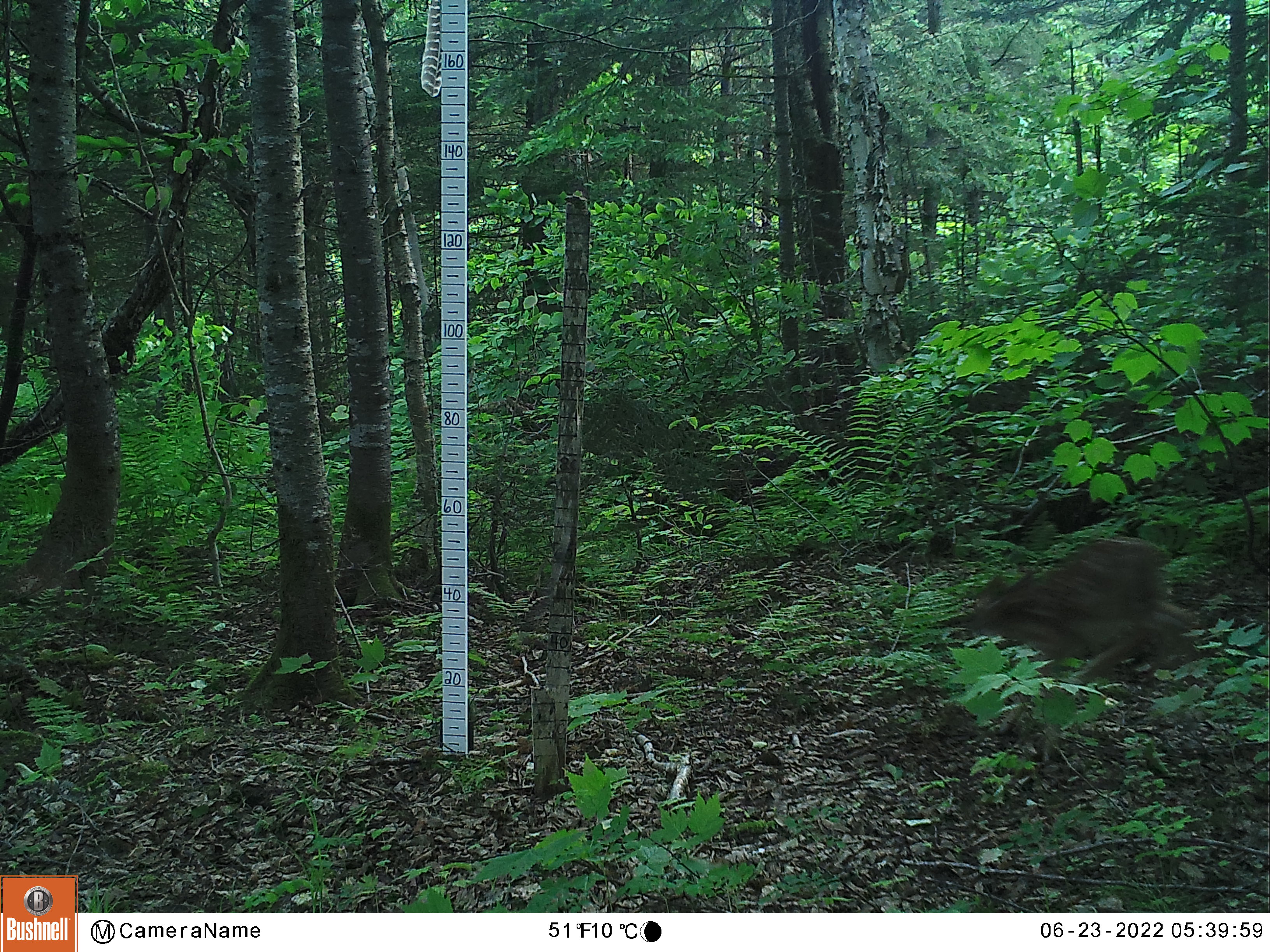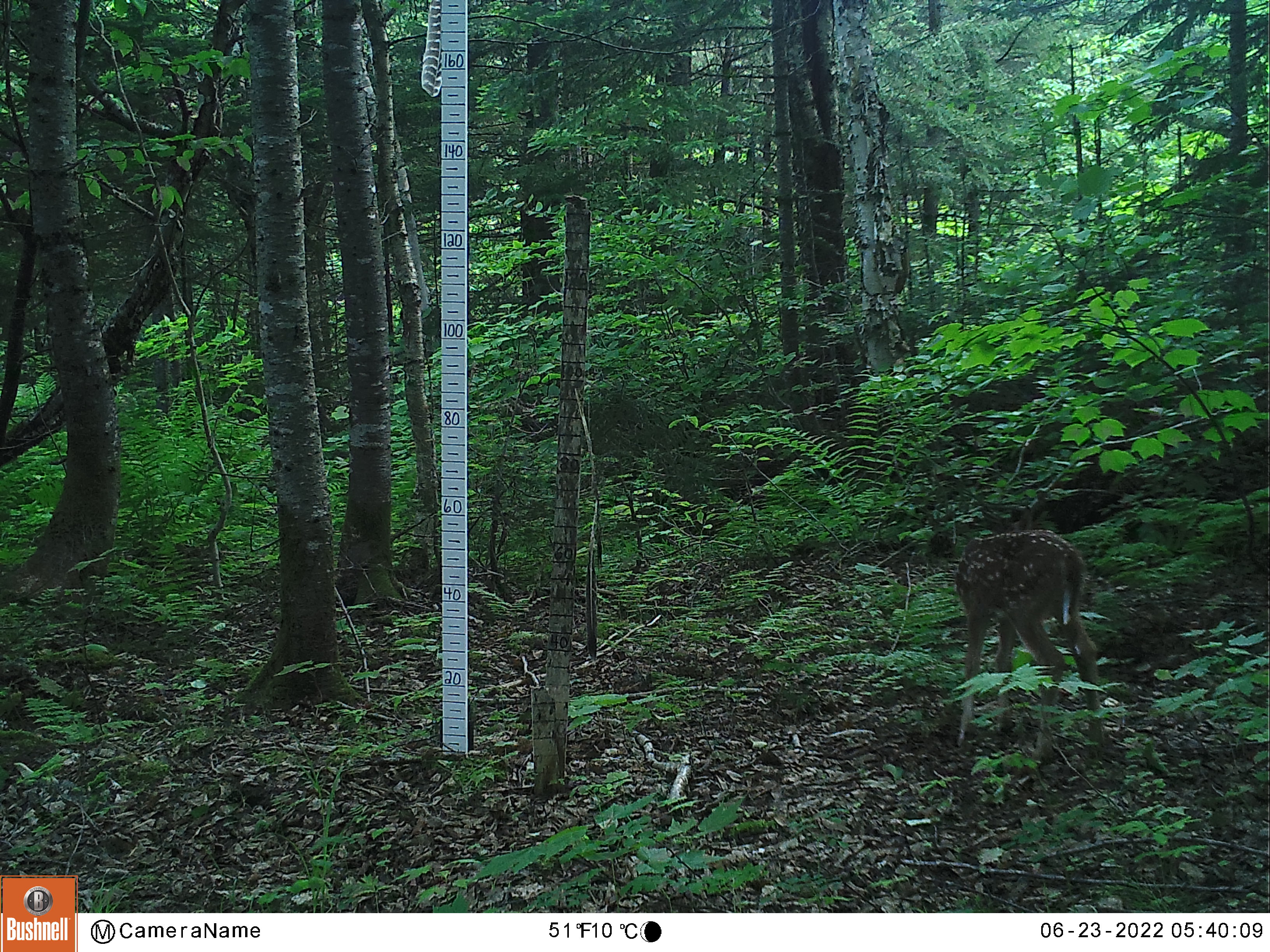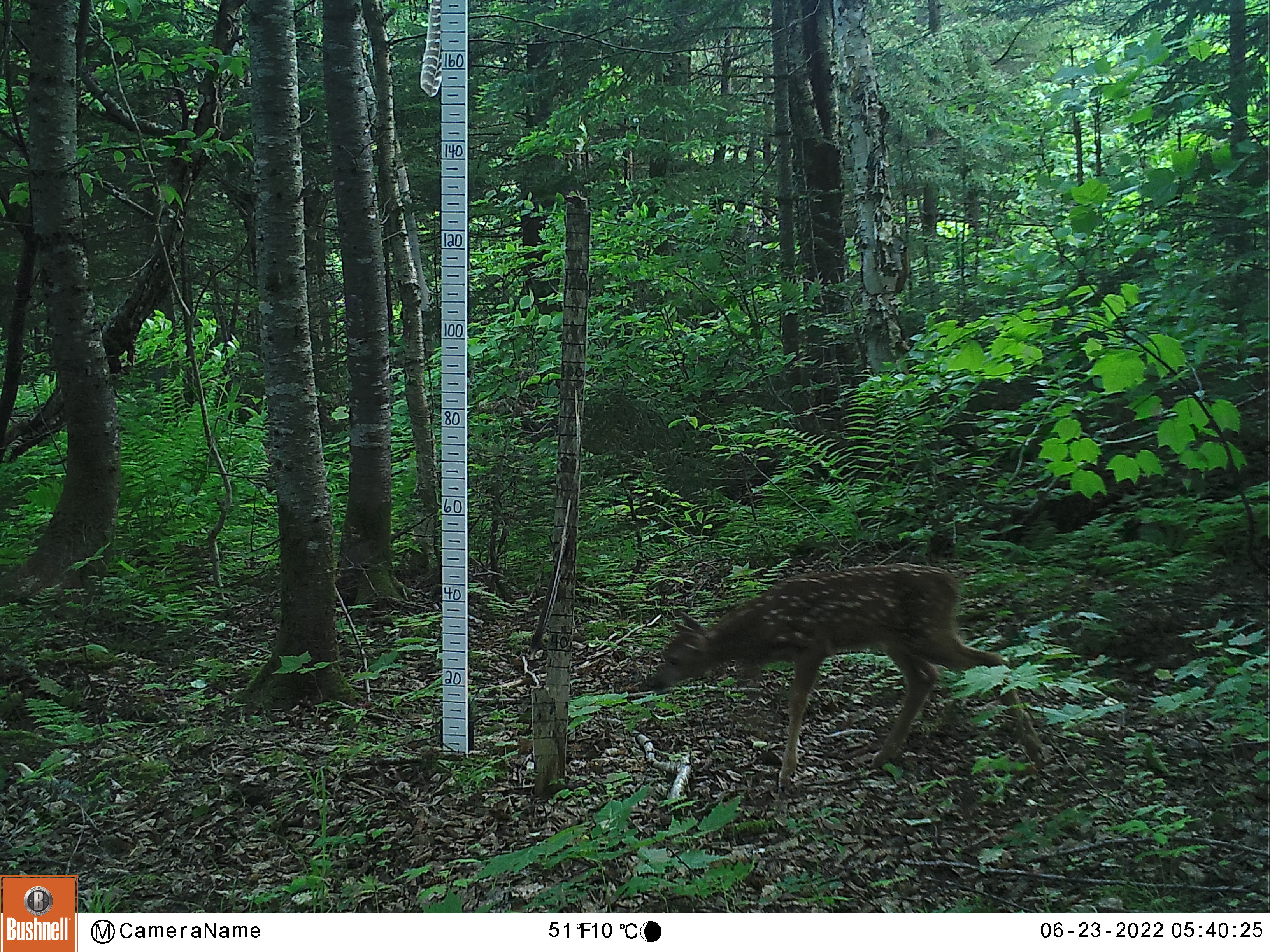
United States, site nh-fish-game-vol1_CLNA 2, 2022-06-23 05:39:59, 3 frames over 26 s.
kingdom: Animalia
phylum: Chordata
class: Mammalia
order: Artiodactyla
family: Cervidae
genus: Odocoileus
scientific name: Odocoileus virginianus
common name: white-tailed deer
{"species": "white-tailed deer (Odocoileus virginianus)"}